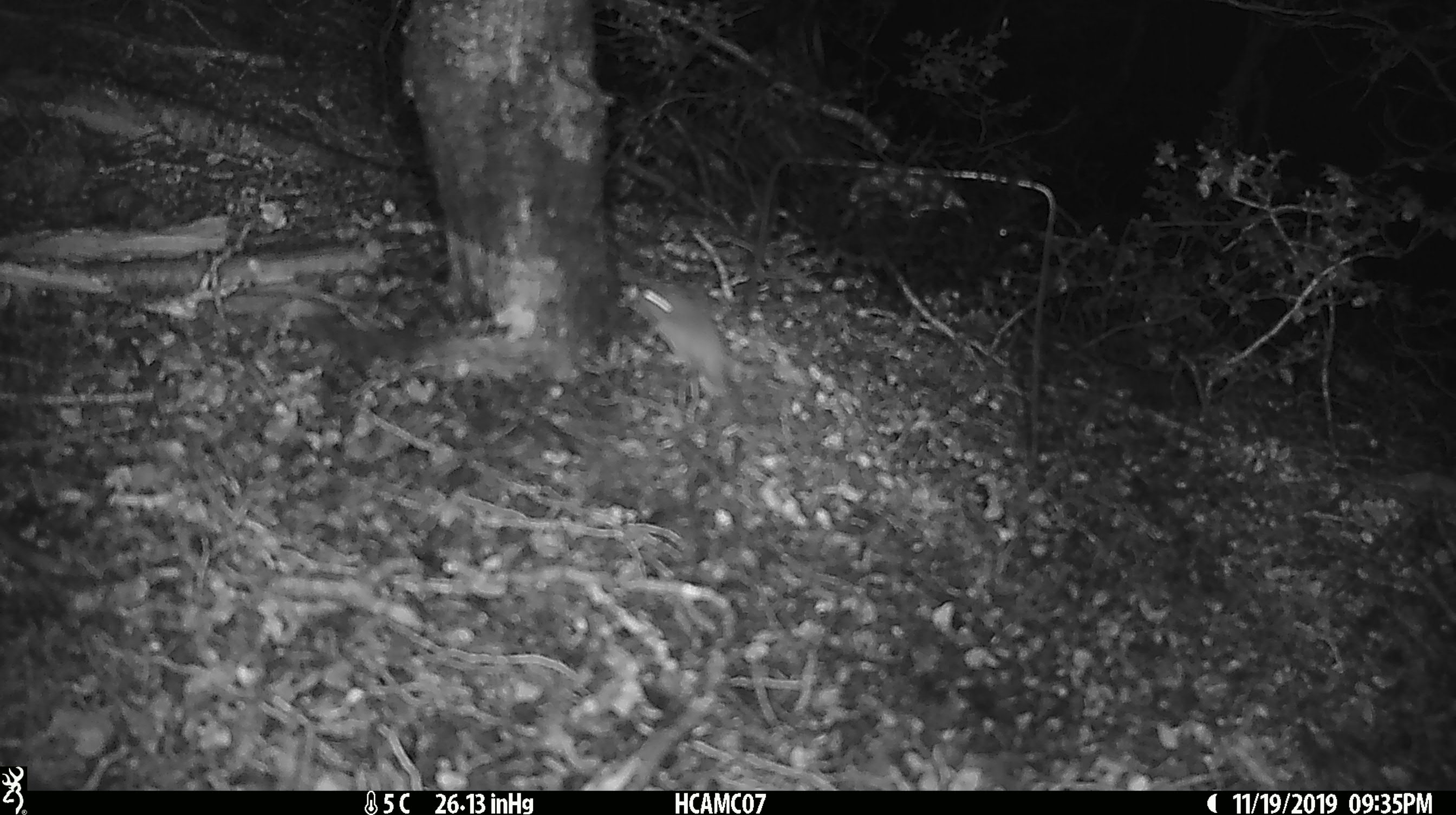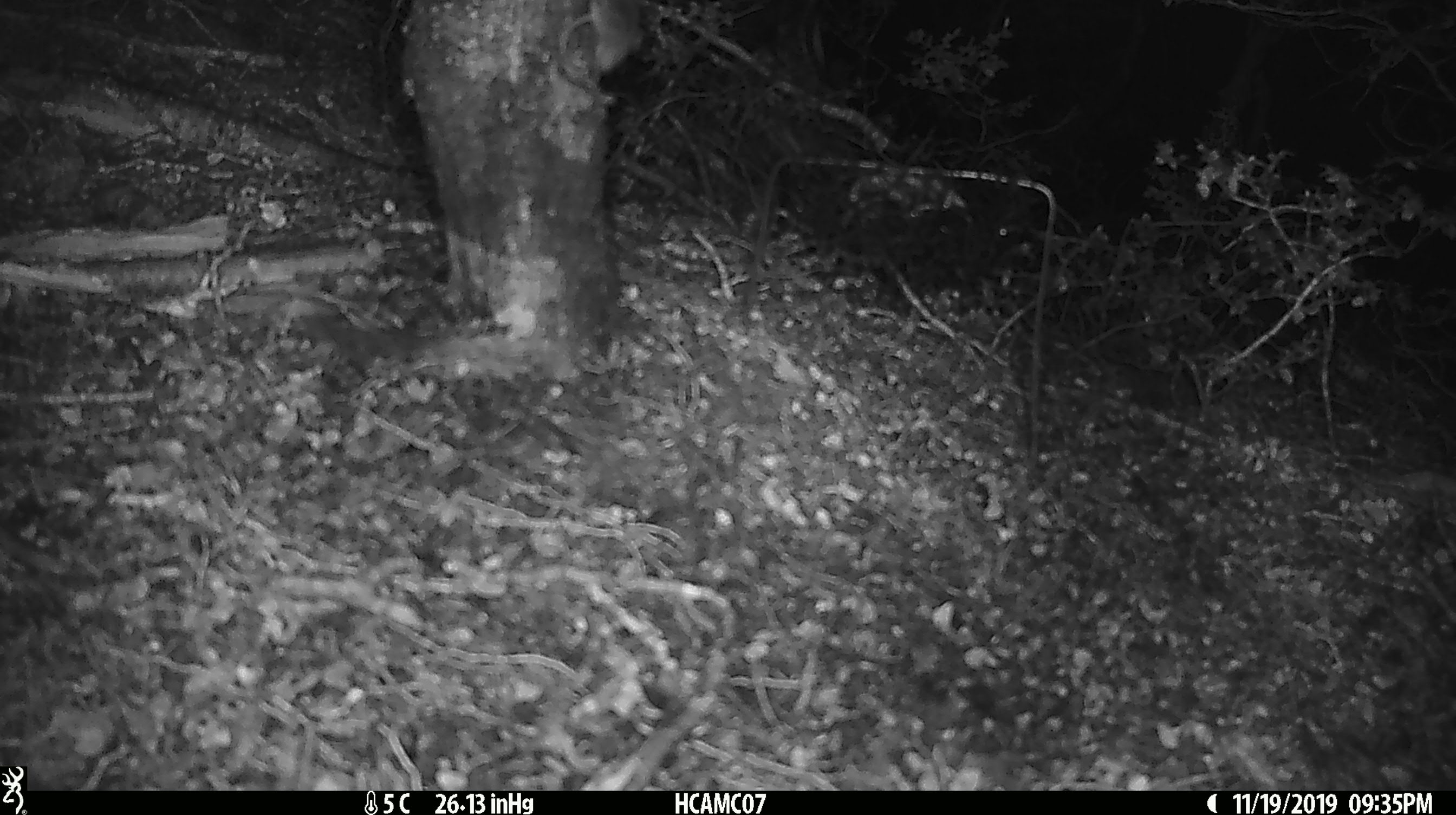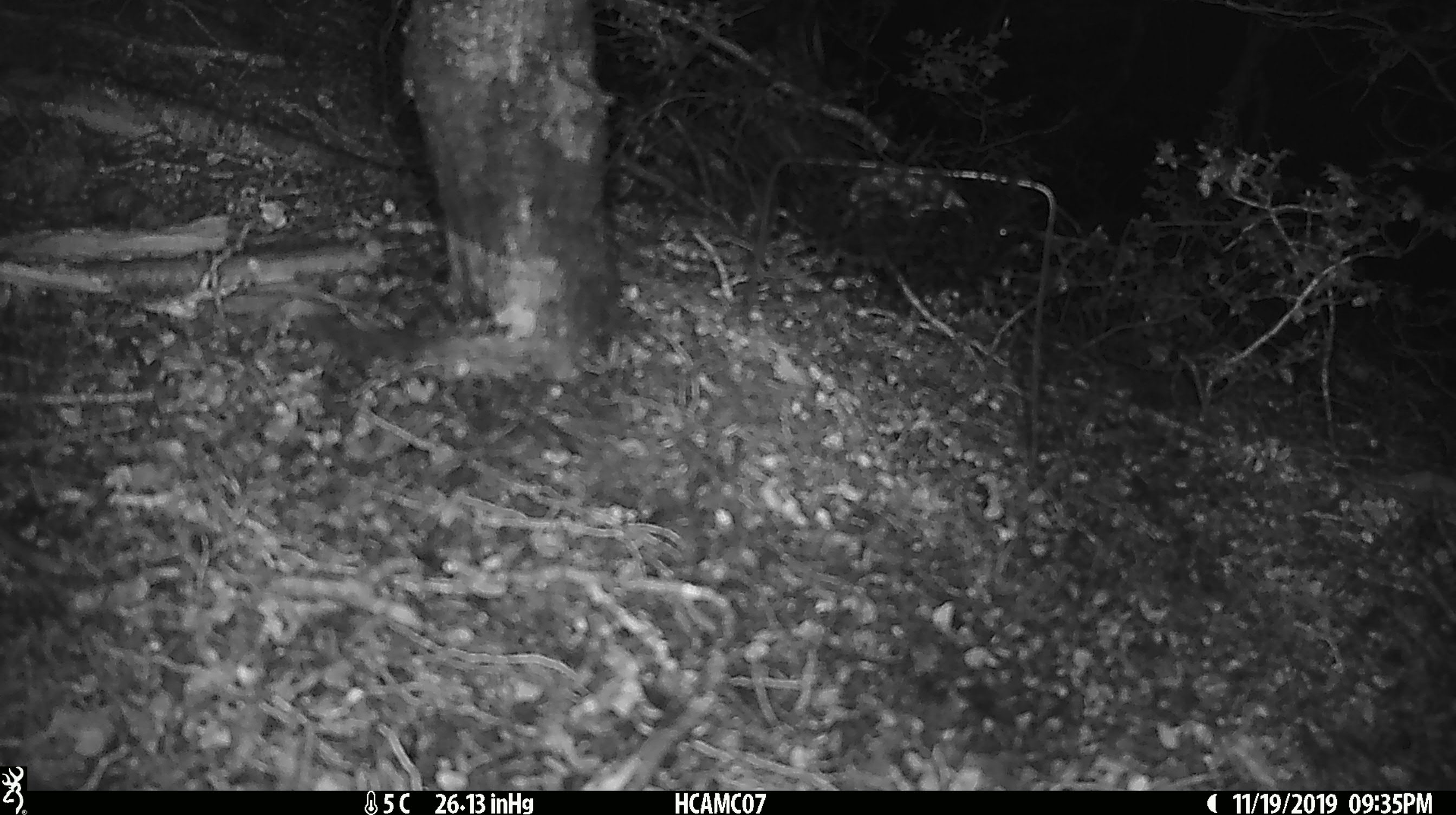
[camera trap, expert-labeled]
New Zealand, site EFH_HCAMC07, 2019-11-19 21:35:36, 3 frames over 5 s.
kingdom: Animalia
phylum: Chordata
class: Mammalia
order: Rodentia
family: Muridae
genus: Mus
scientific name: Mus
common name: mouse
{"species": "mouse (Mus)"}